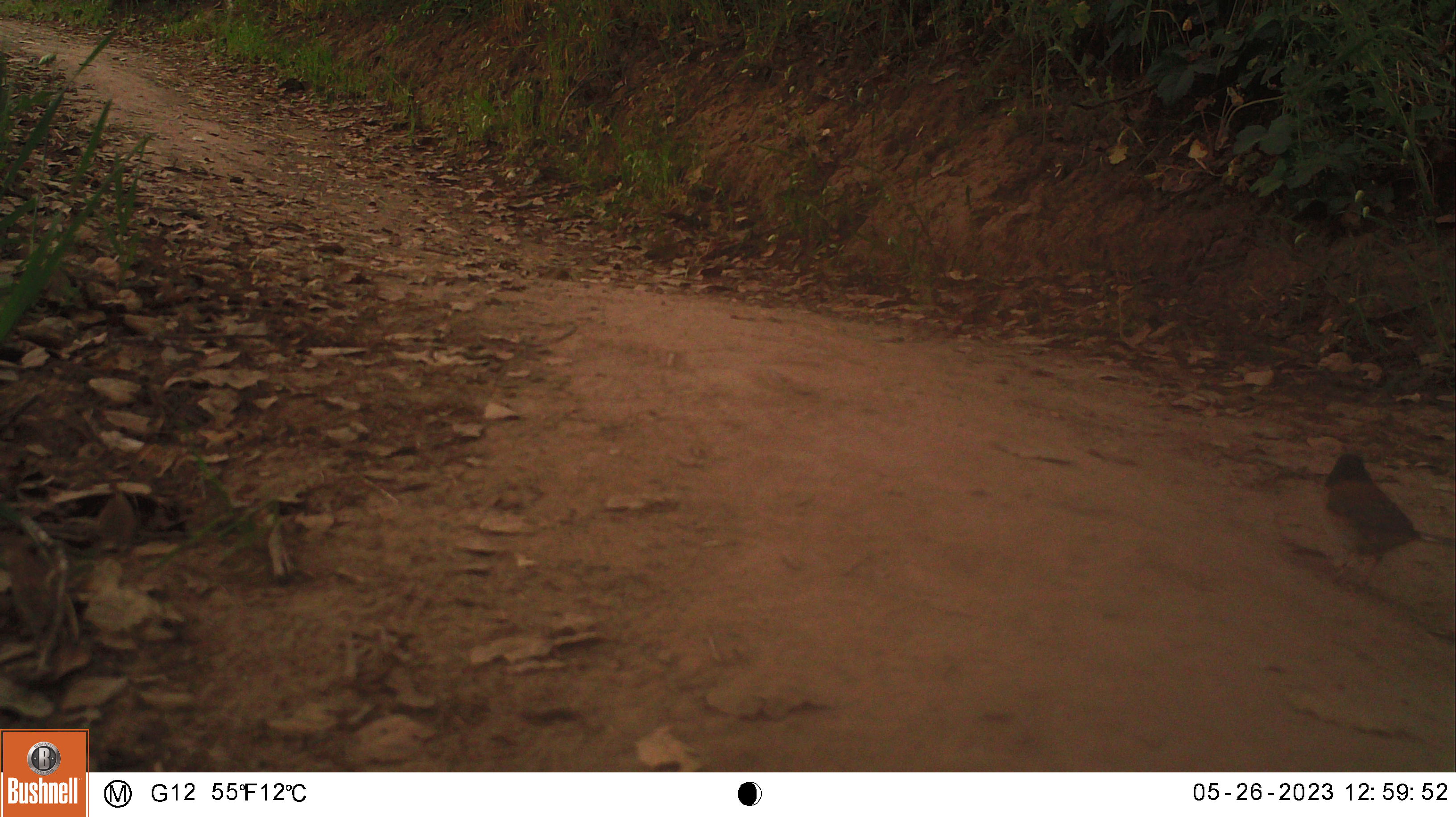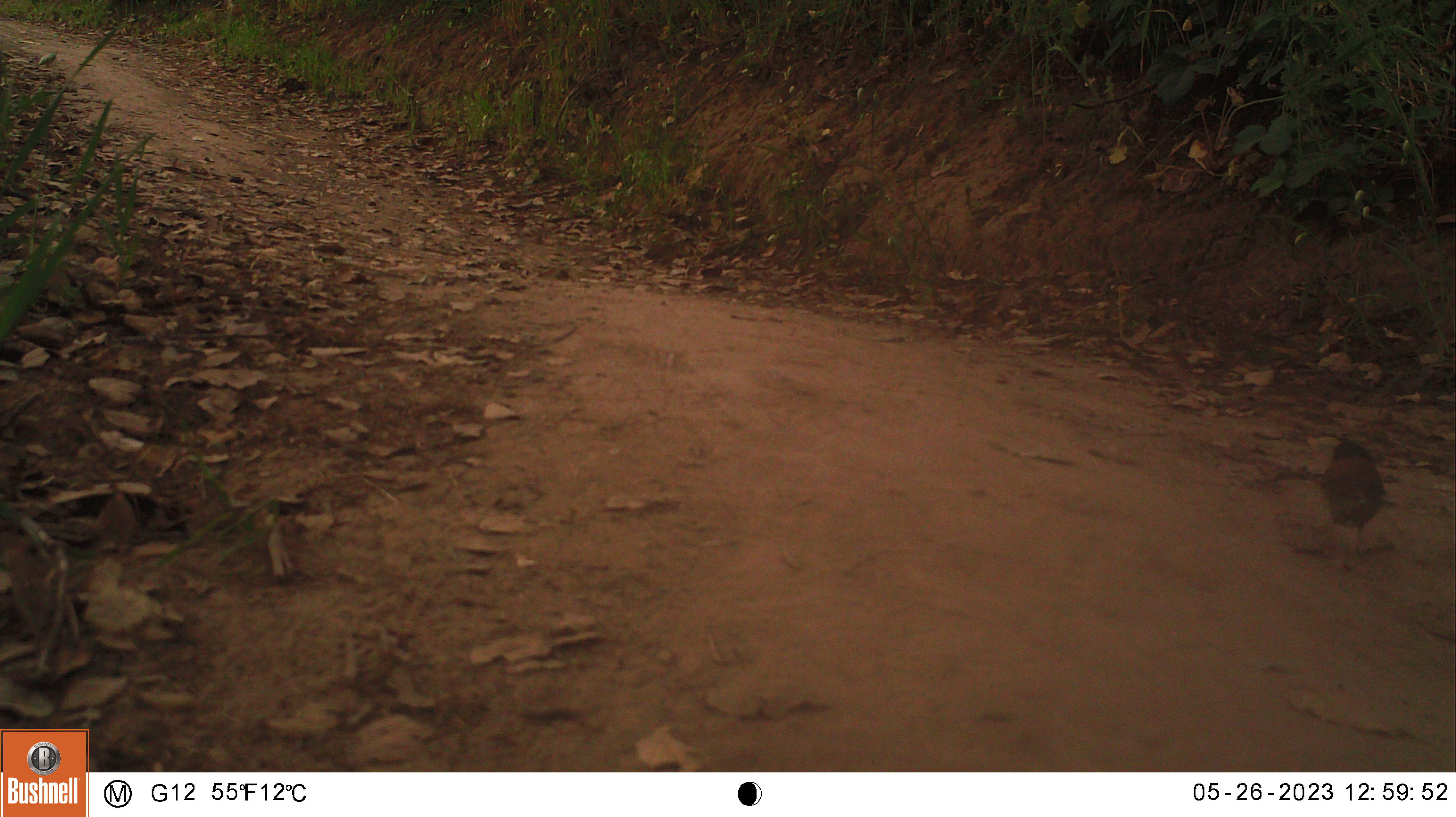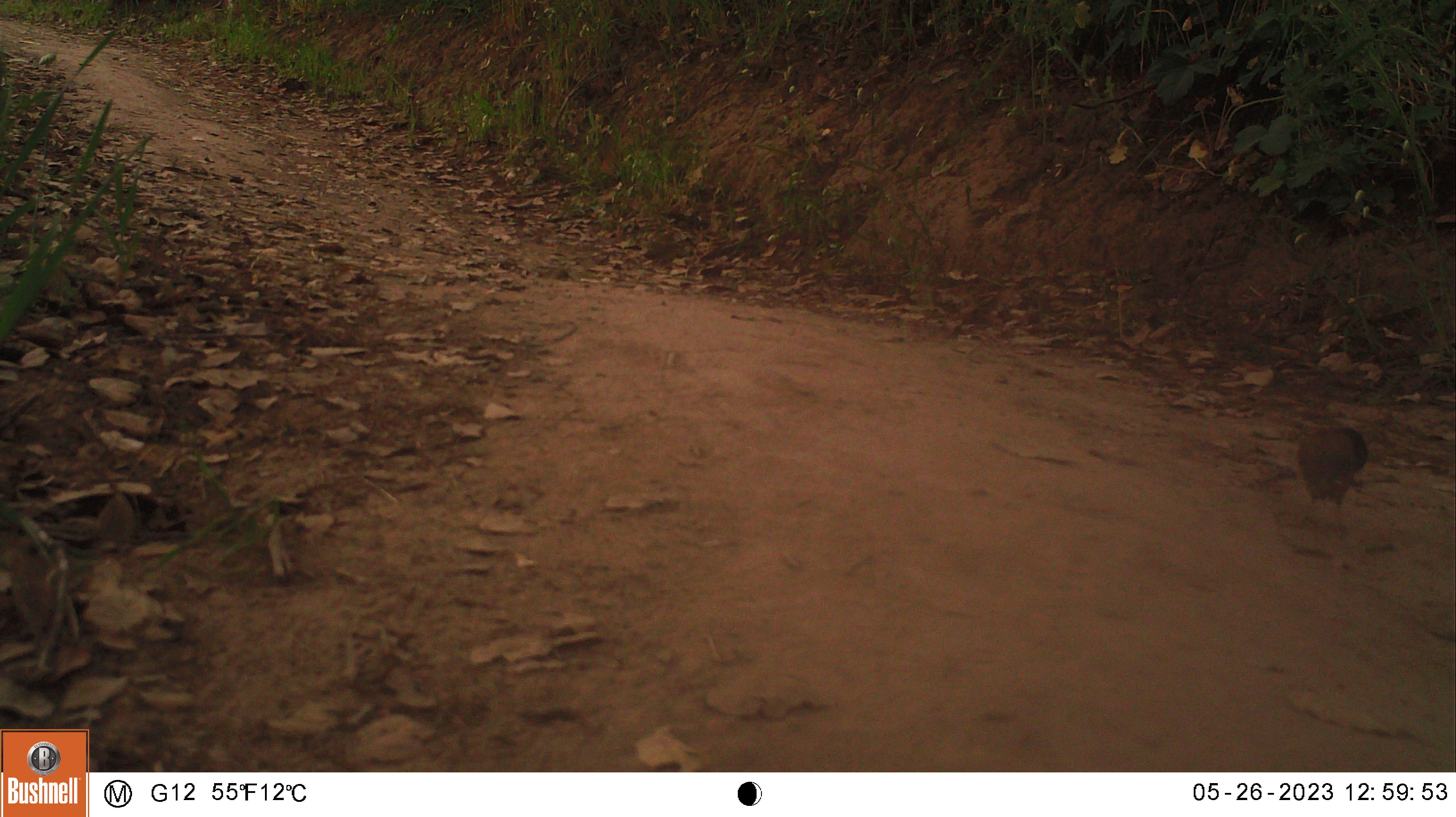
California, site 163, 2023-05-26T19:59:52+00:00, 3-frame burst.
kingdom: Animalia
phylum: Chordata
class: Aves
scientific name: Aves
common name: bird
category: unknown bird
Unknown bird (bird) (Aves).